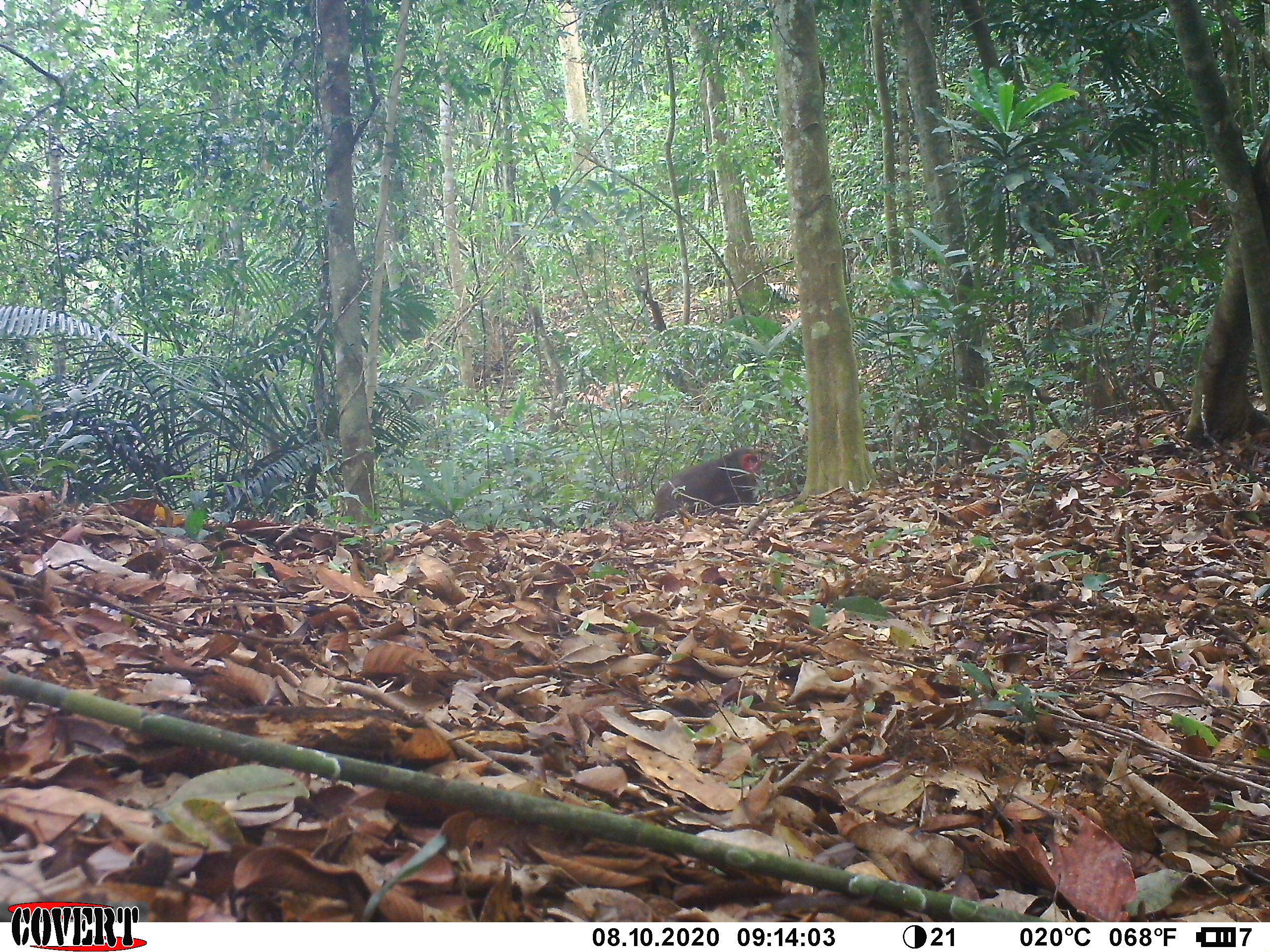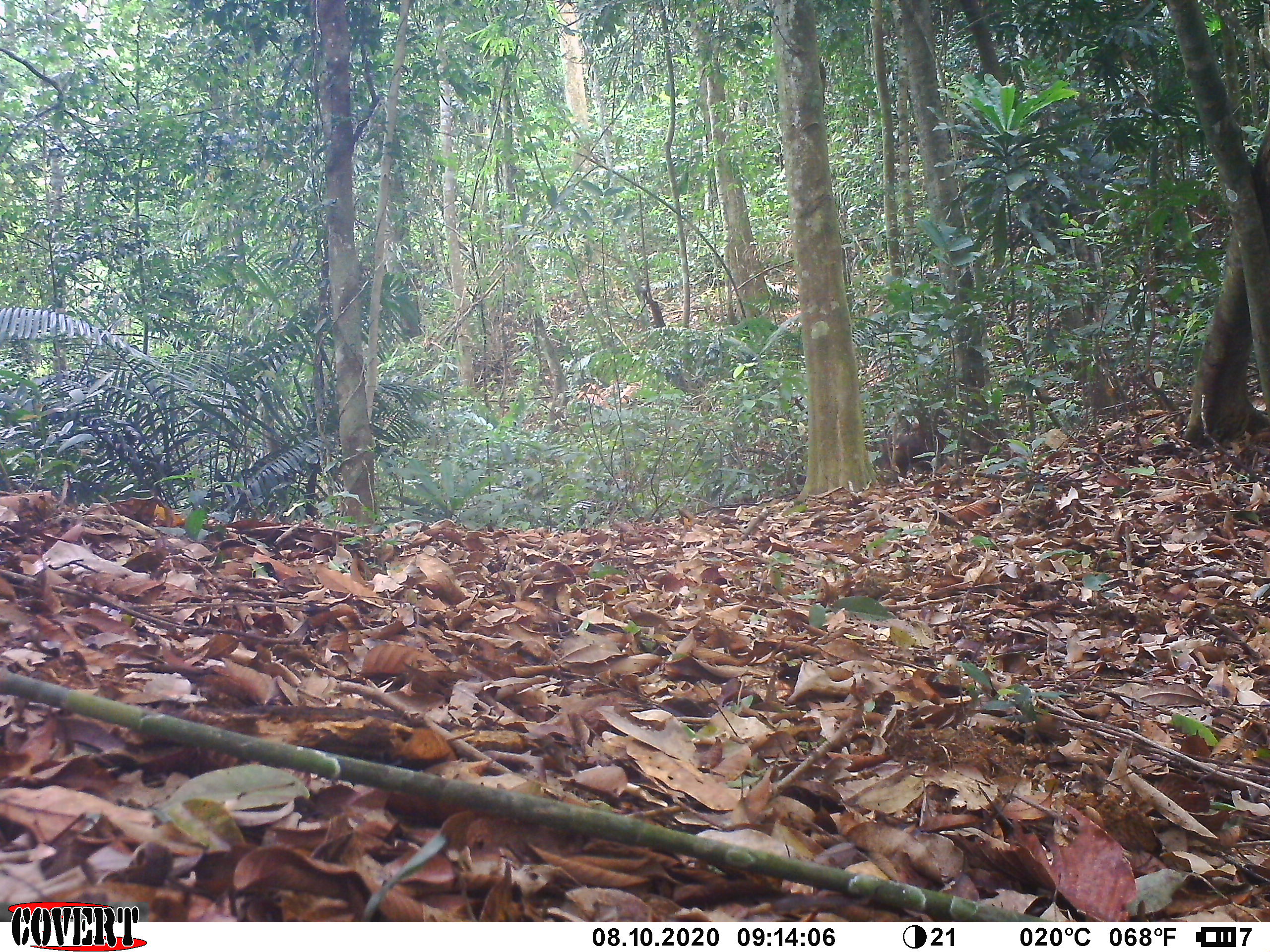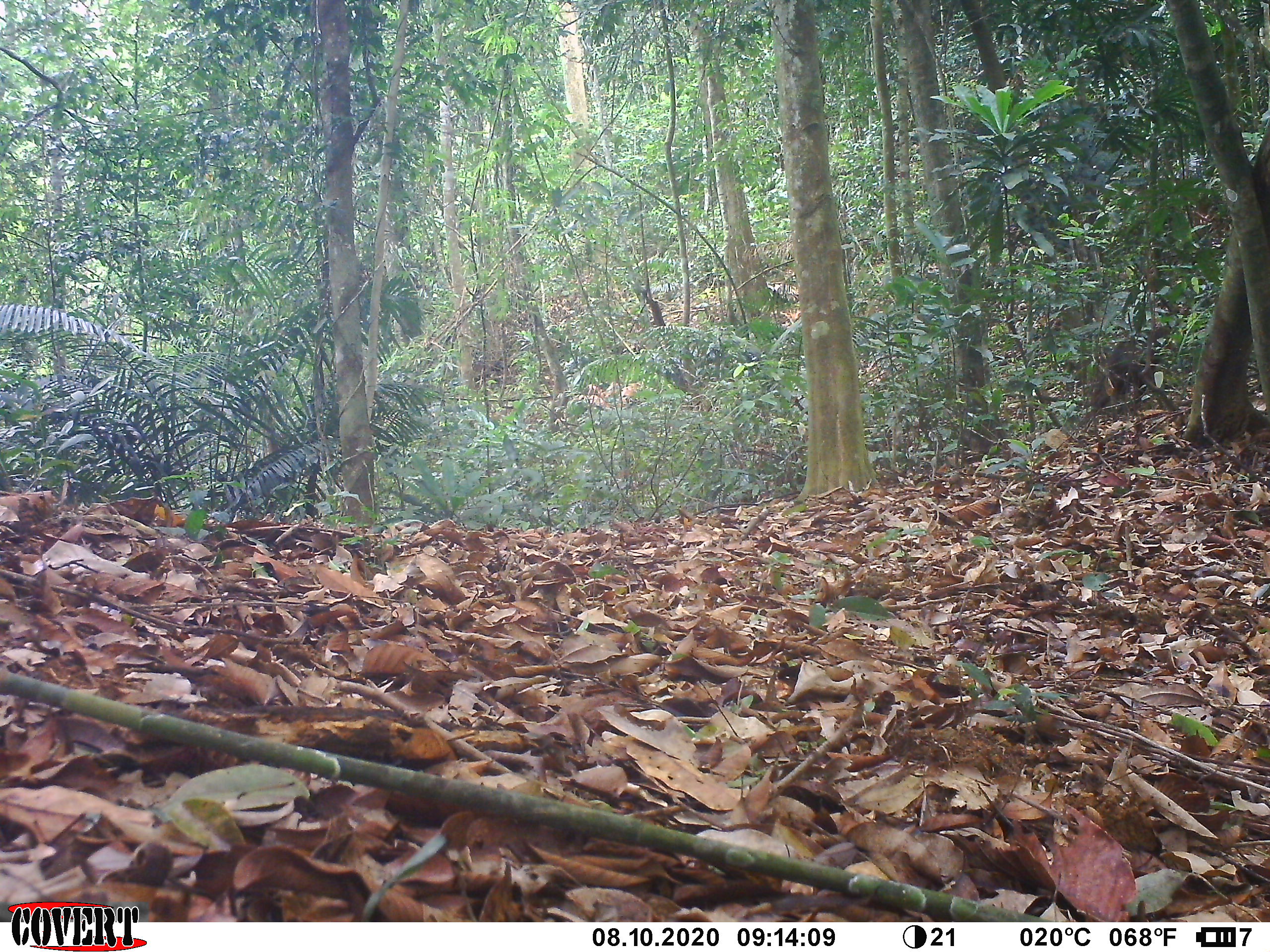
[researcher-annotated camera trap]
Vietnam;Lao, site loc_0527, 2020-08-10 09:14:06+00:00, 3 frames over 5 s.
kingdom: Animalia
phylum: Chordata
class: Mammalia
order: Primates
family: Cercopithecidae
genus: Macaca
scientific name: Macaca arctoides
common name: stump-tailed macaque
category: stump tailed macaque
Stump tailed macaque (stump-tailed macaque) (Macaca arctoides). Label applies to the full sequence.